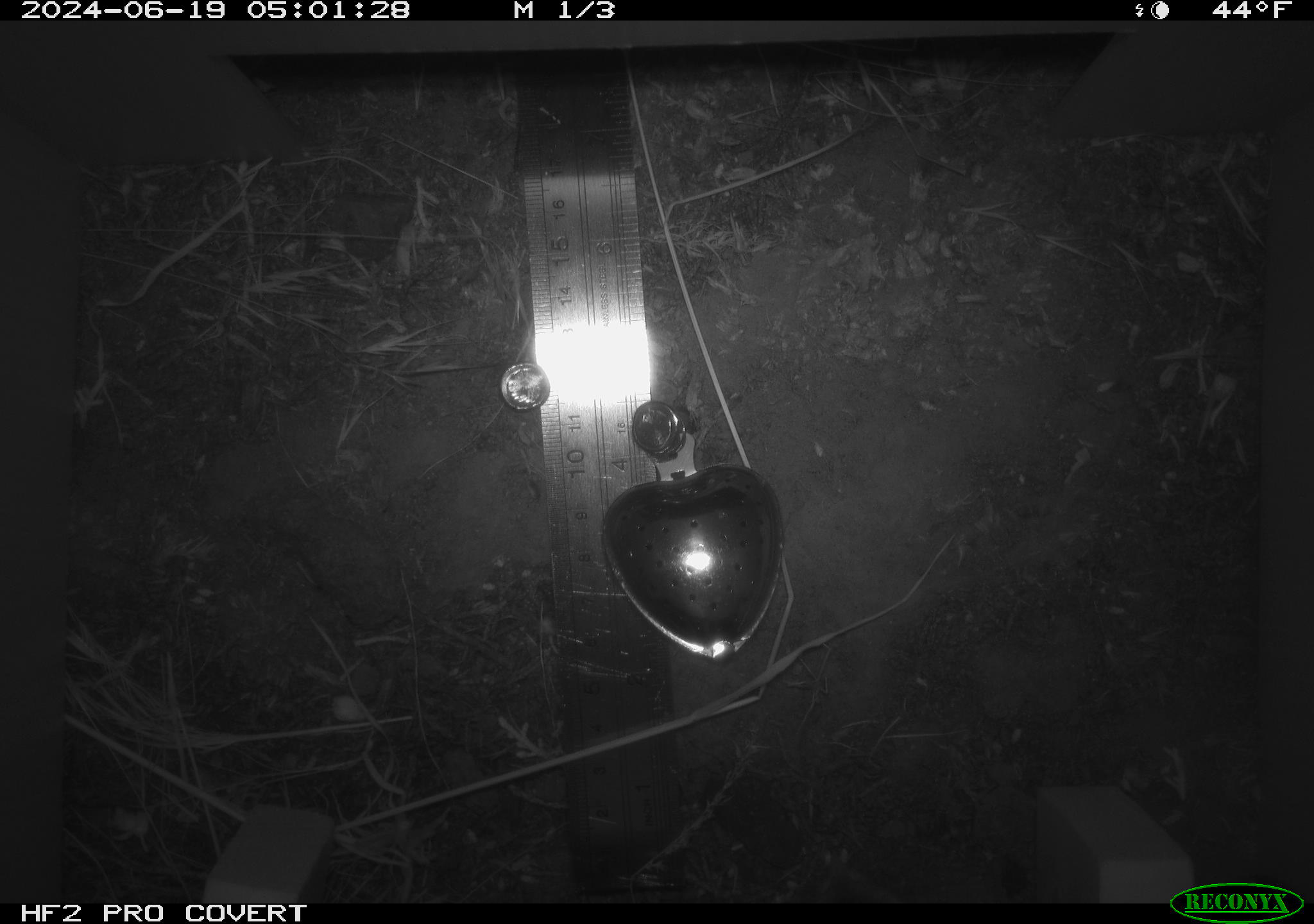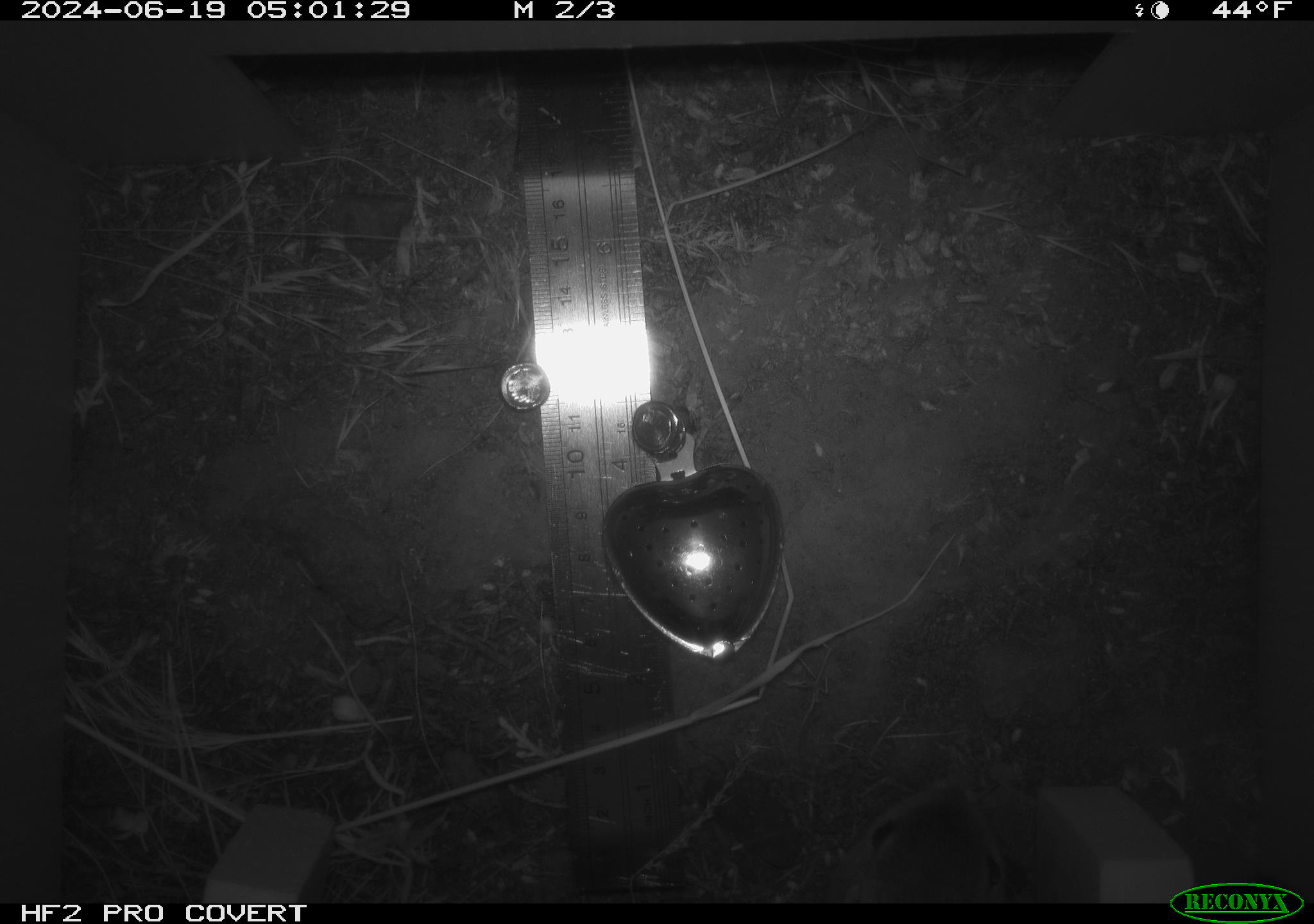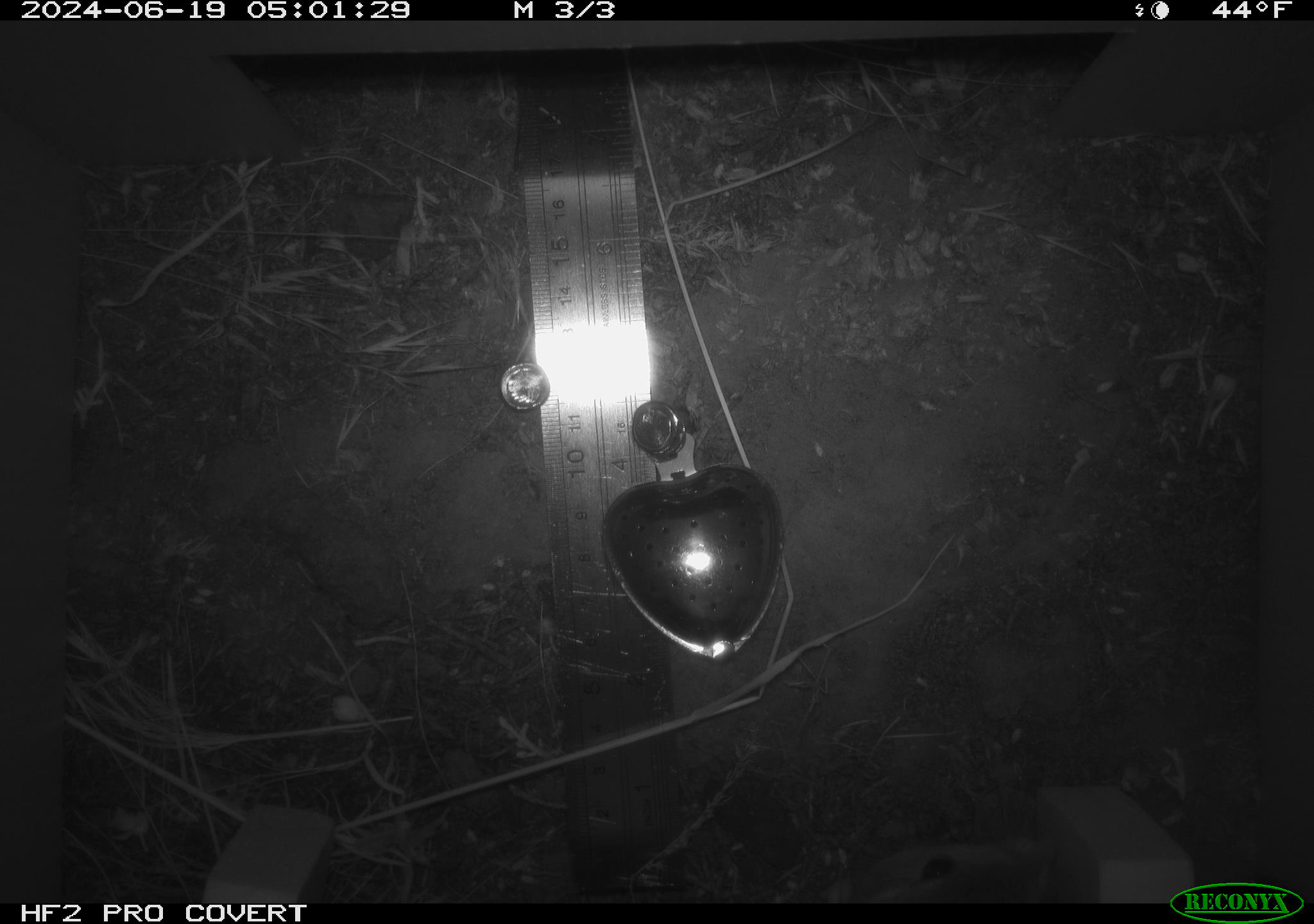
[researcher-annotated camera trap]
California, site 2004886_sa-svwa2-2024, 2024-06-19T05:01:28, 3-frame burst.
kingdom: Animalia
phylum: Chordata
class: Mammalia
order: Rodentia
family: Heteromyidae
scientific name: Heteromyidae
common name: kangaroo rats and pocket mice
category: heteromyidae family